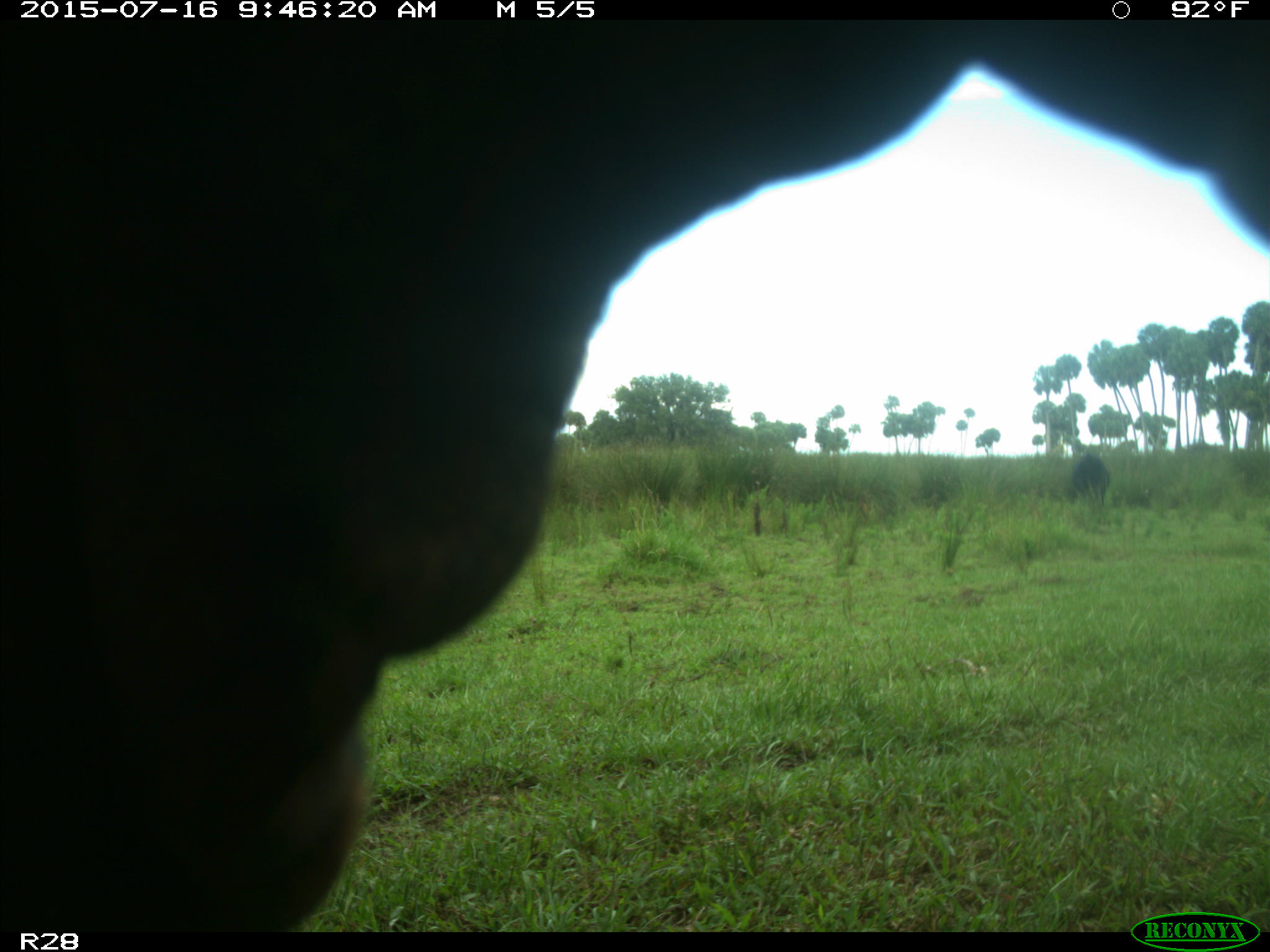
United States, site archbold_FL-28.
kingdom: Animalia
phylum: Chordata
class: Mammalia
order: Artiodactyla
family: Bovidae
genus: Bos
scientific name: Bos taurus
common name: domestic cow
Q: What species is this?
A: Bos taurus (domestic cow).